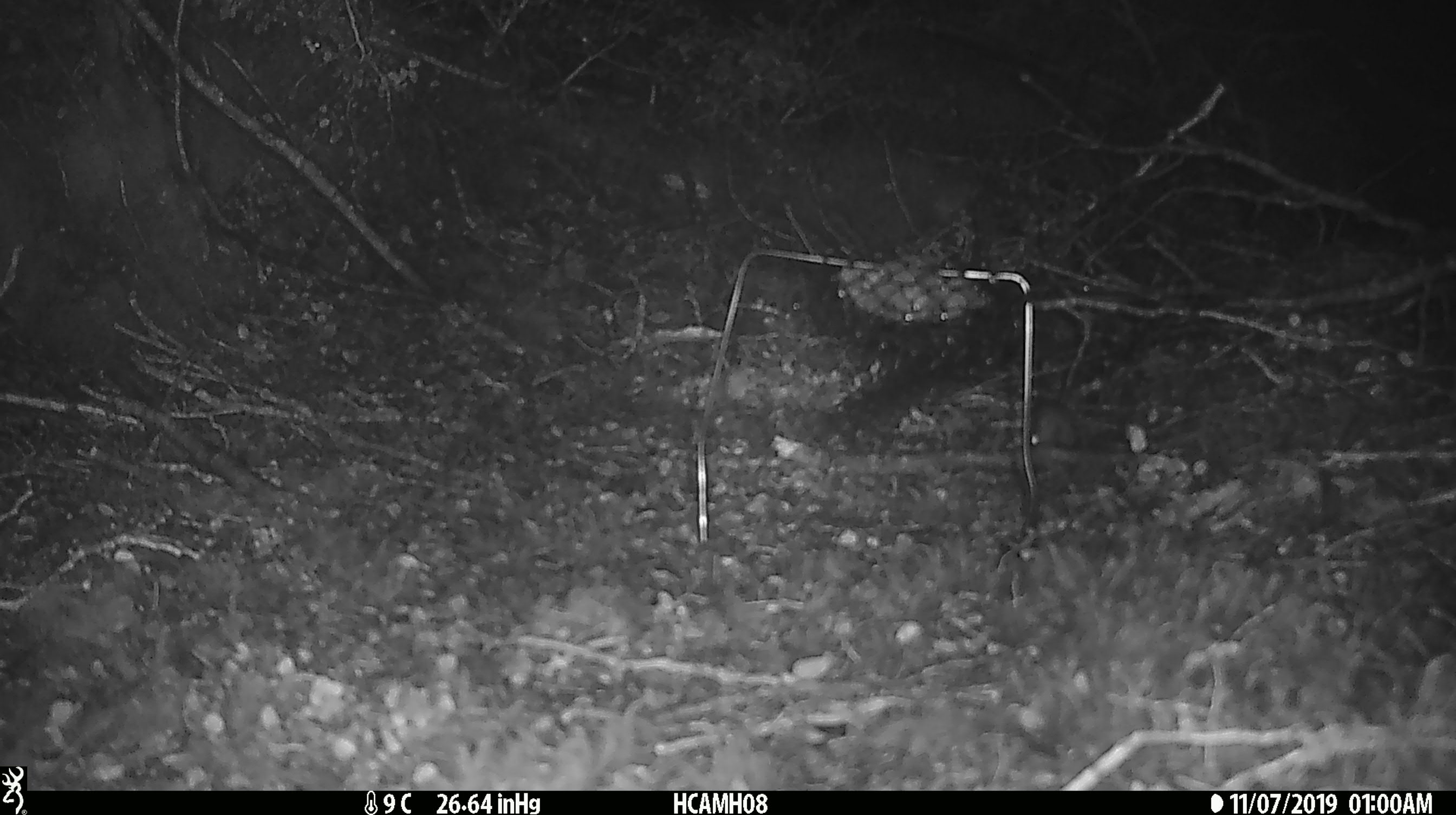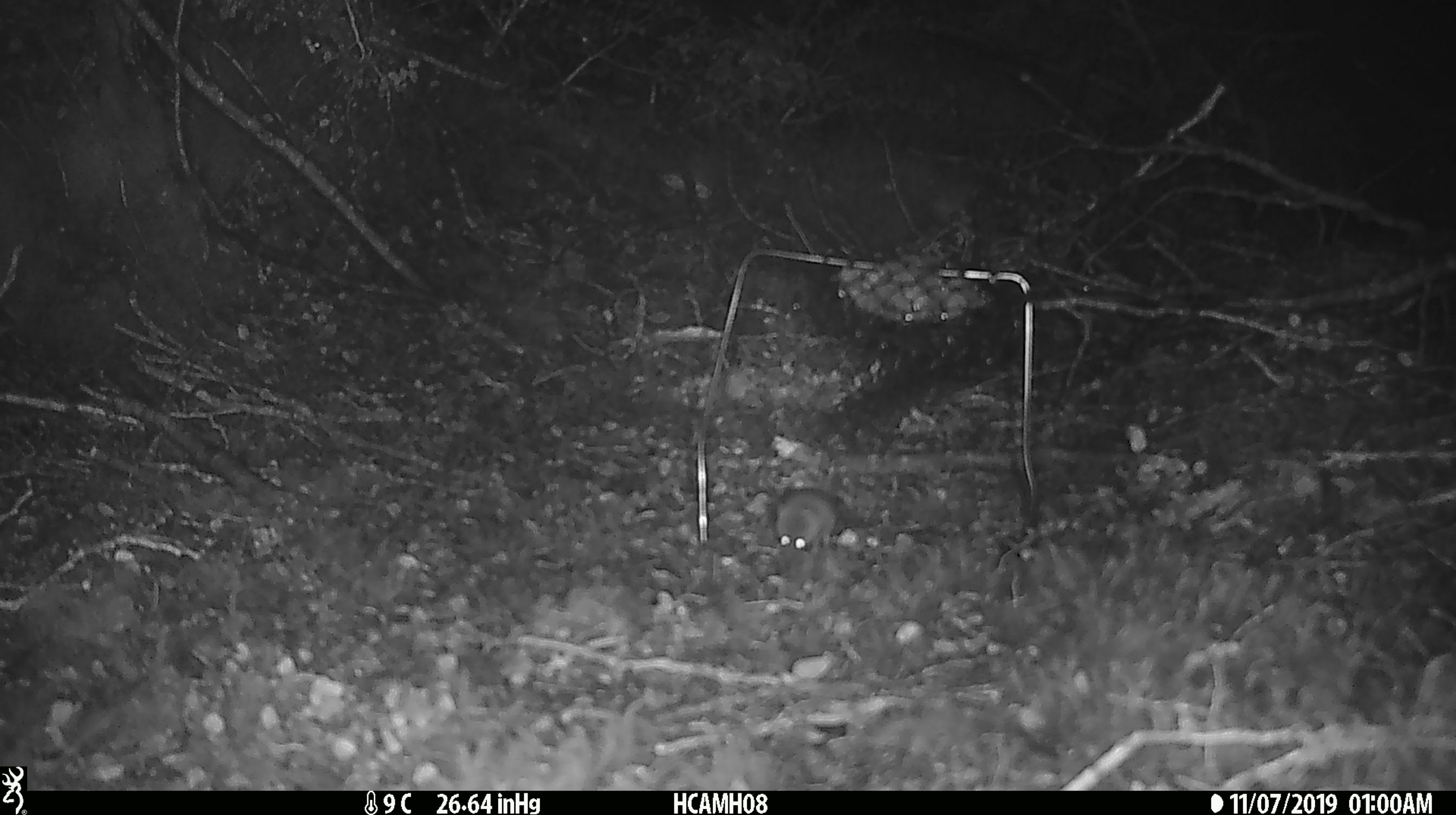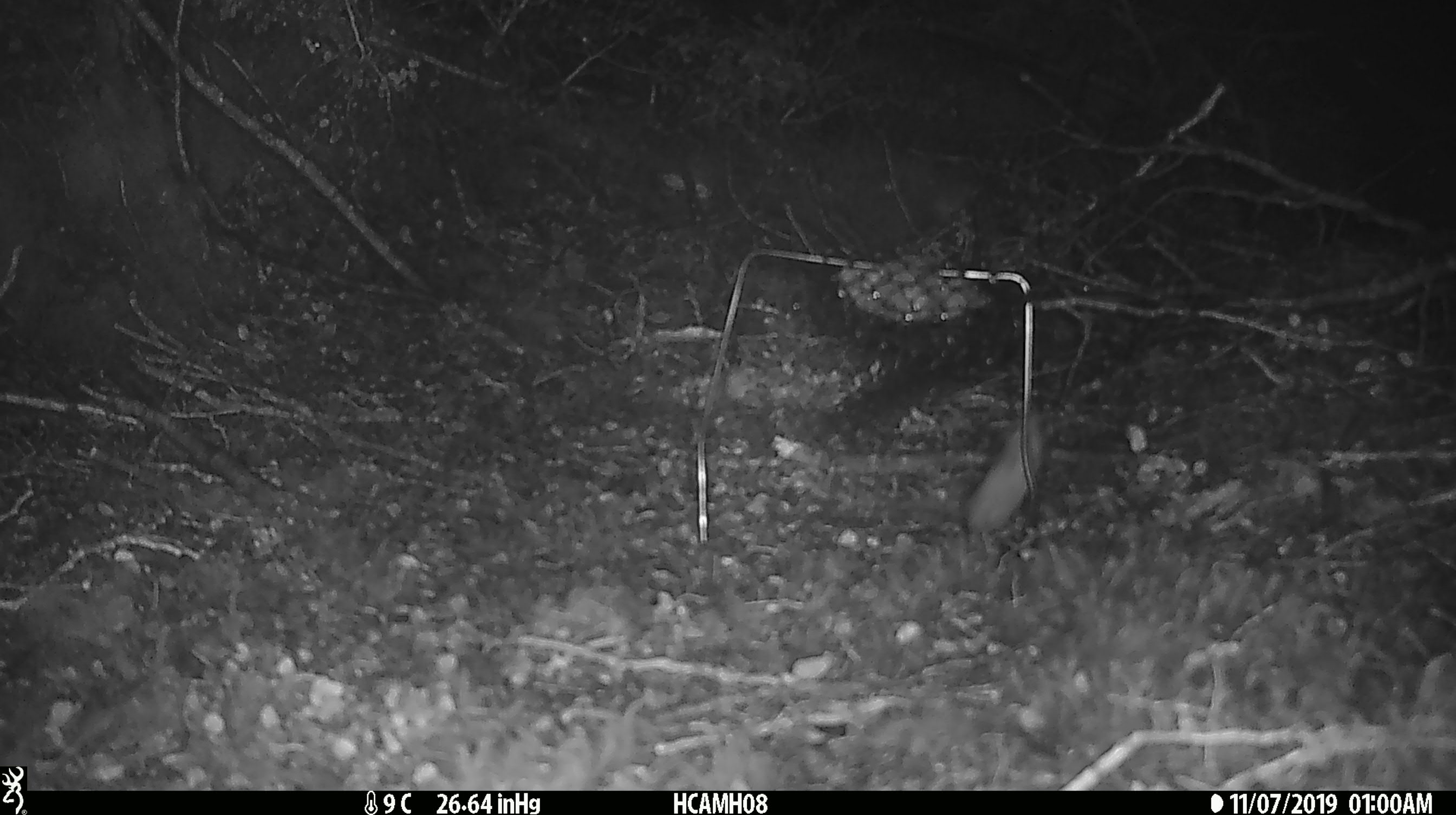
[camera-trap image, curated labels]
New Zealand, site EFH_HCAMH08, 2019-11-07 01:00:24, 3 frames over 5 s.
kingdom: Animalia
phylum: Chordata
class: Mammalia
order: Rodentia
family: Muridae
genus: Mus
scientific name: Mus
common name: mouse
Mouse (Mus).